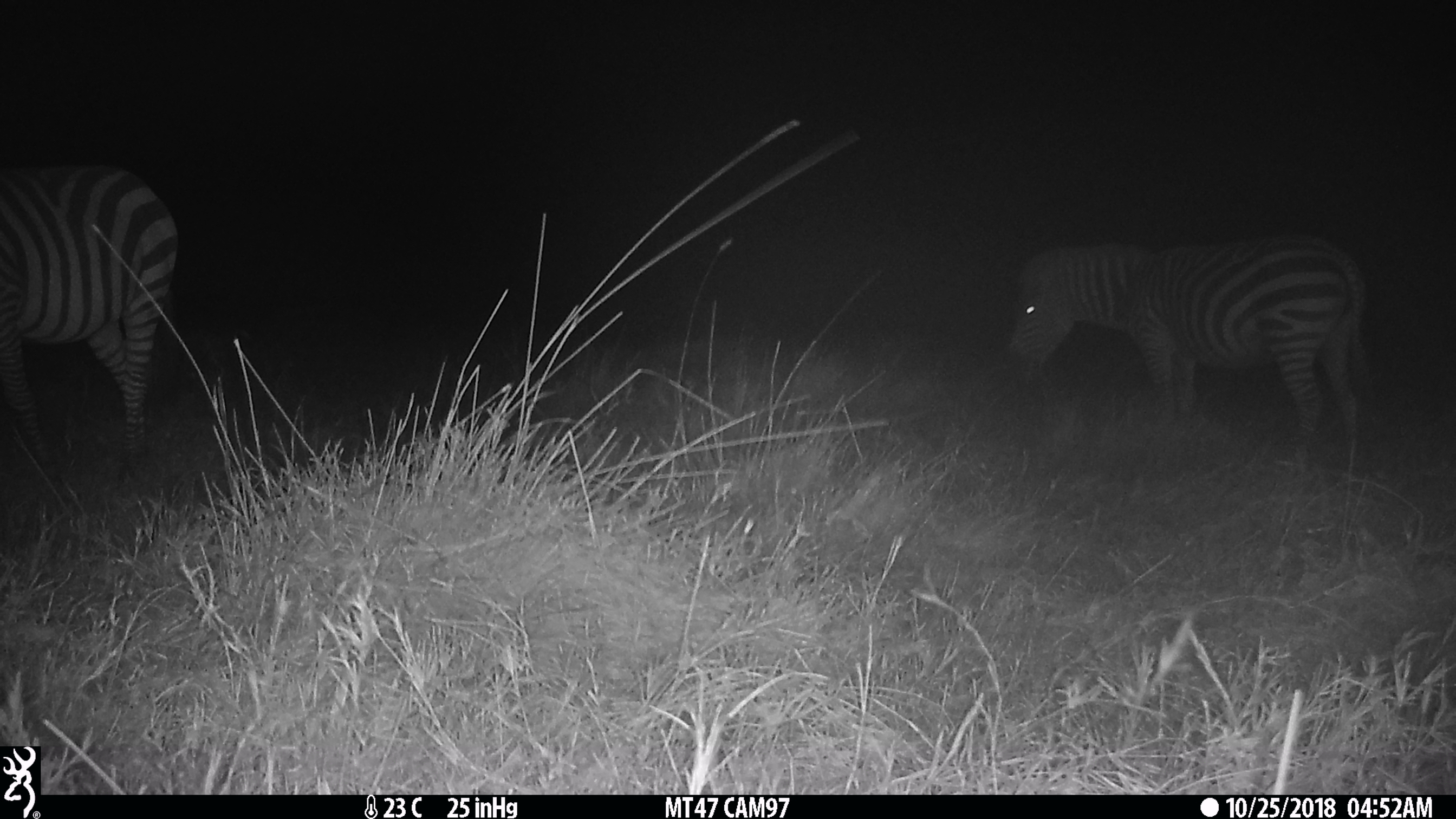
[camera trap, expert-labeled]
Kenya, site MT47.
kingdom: Animalia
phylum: Chordata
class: Mammalia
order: Perissodactyla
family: Equidae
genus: Equus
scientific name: Equus quagga burchellii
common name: burchell's zebra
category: zebra